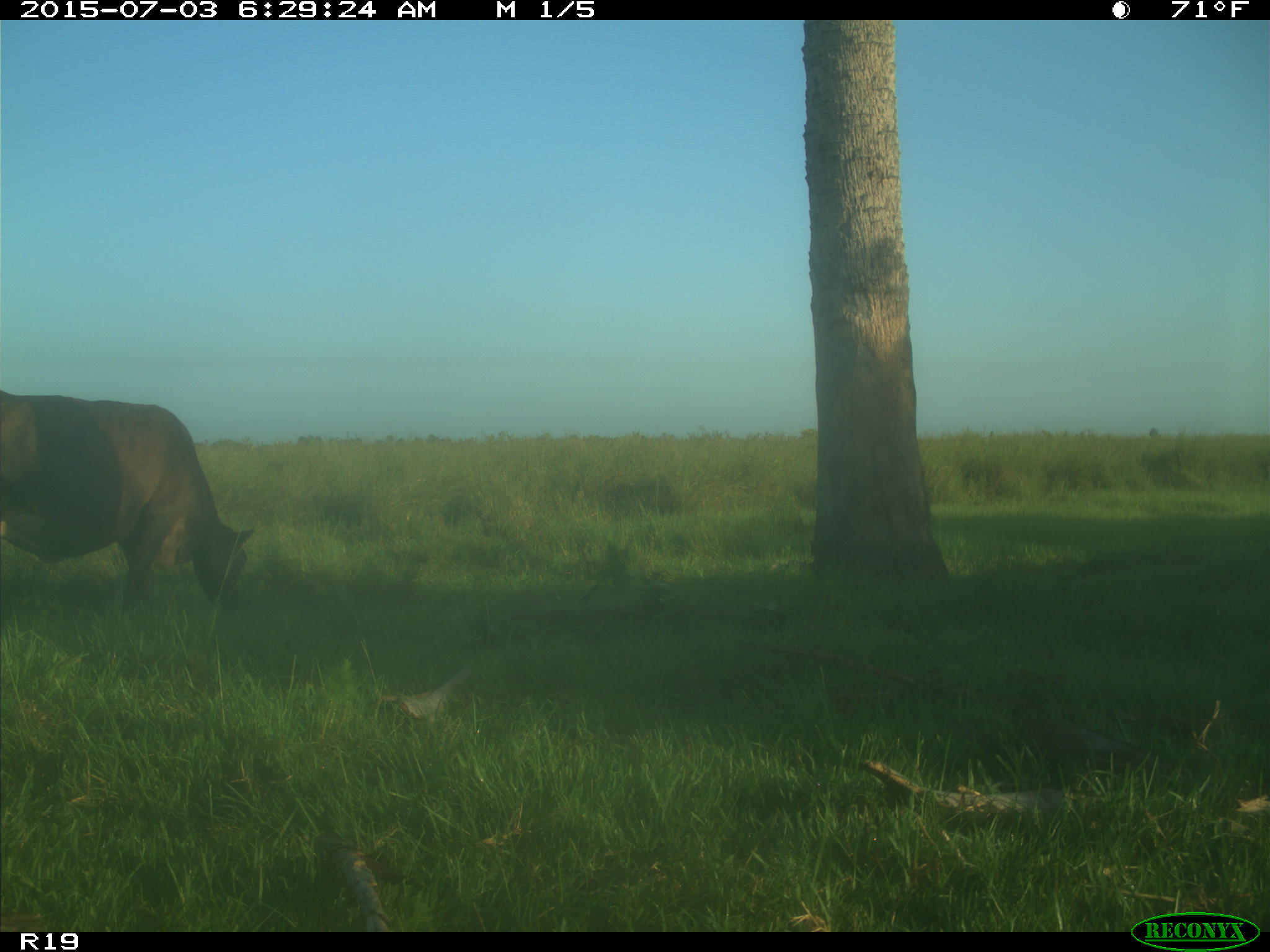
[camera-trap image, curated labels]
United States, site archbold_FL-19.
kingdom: Animalia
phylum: Chordata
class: Mammalia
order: Artiodactyla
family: Bovidae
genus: Bos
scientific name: Bos taurus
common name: domestic cow